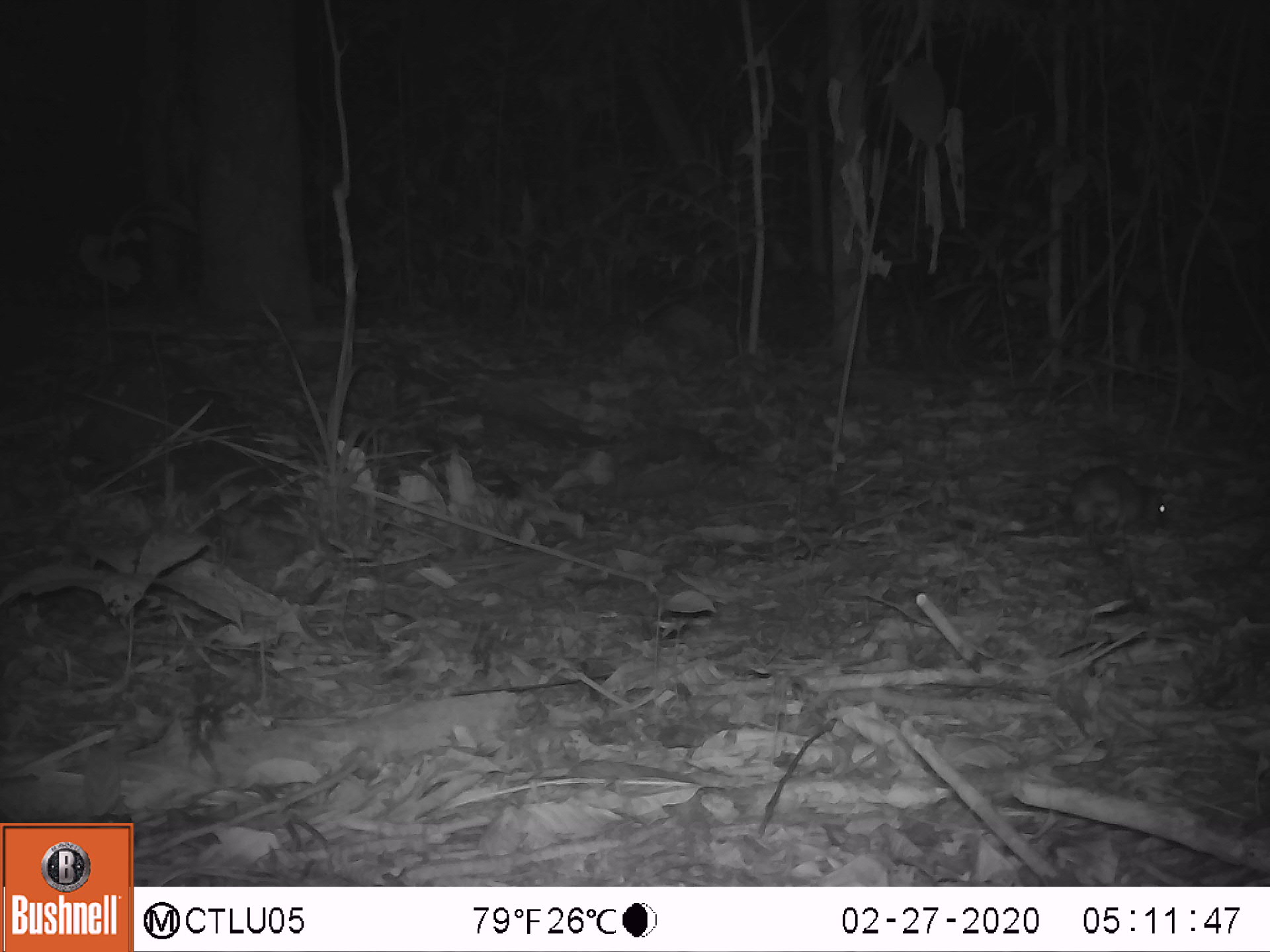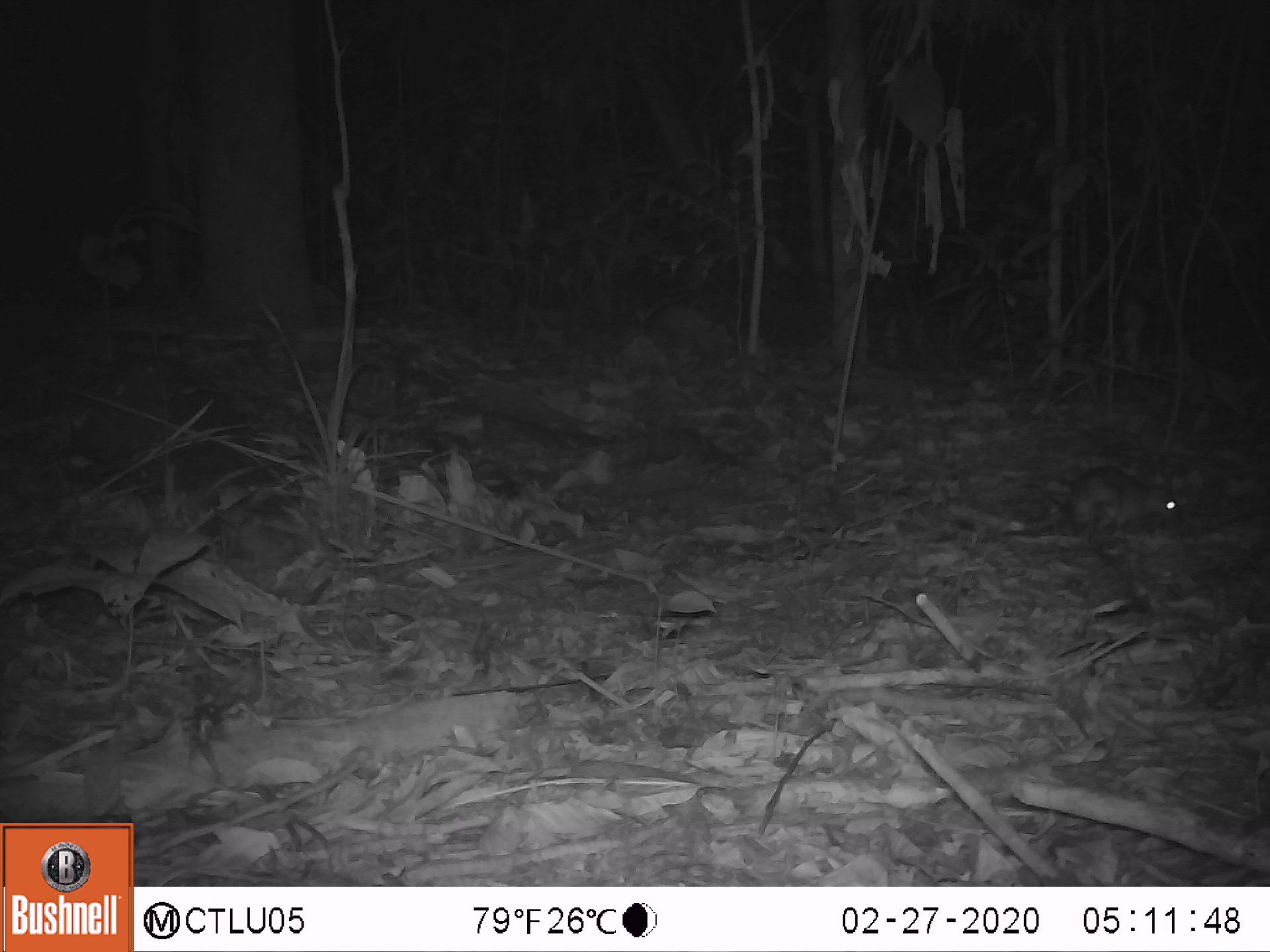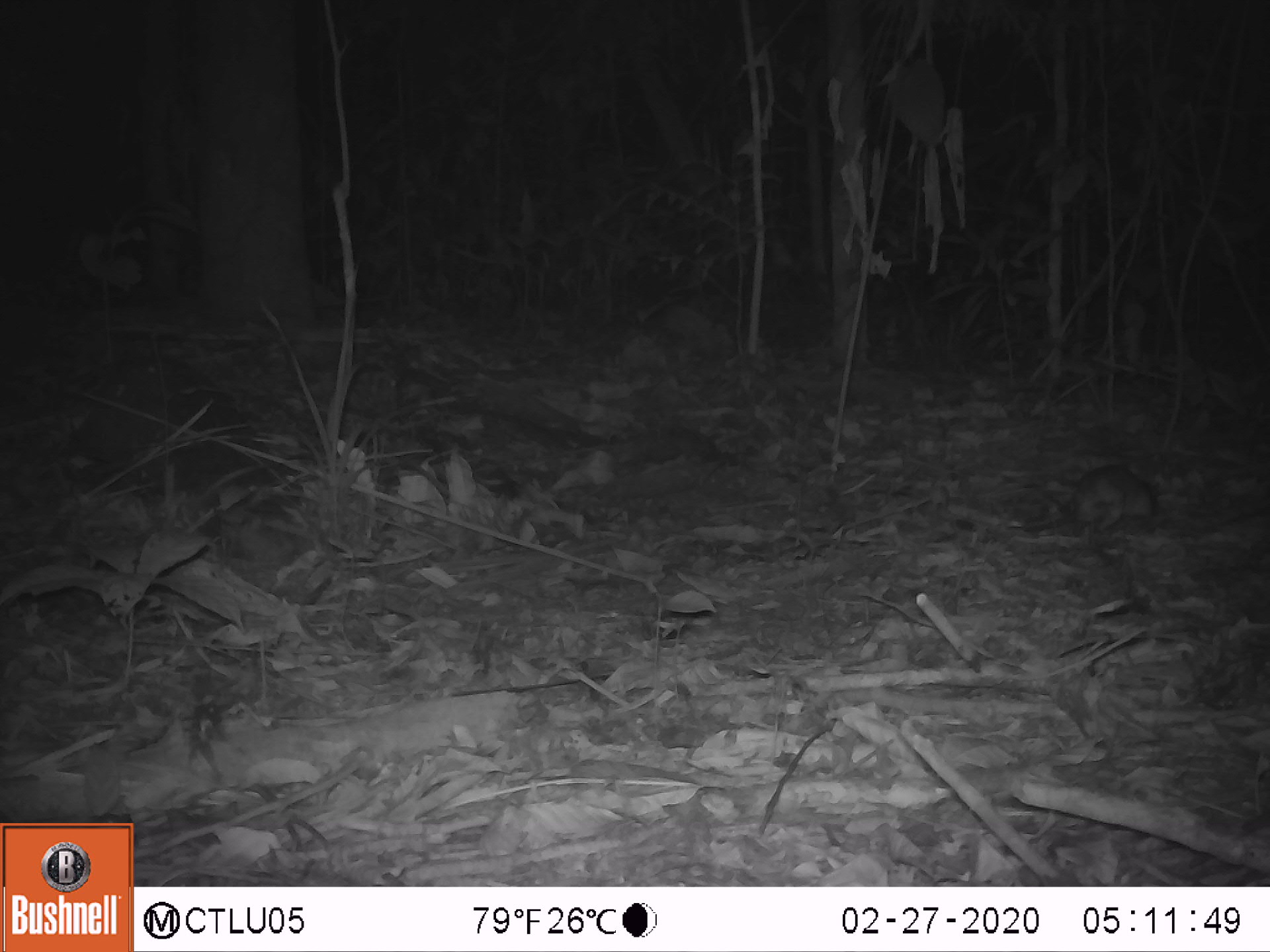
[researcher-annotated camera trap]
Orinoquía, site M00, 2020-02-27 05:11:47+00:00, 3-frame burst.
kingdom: Animalia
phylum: Chordata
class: Mammalia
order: Rodentia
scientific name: Rodentia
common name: rodent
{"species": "rodent (Rodentia)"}